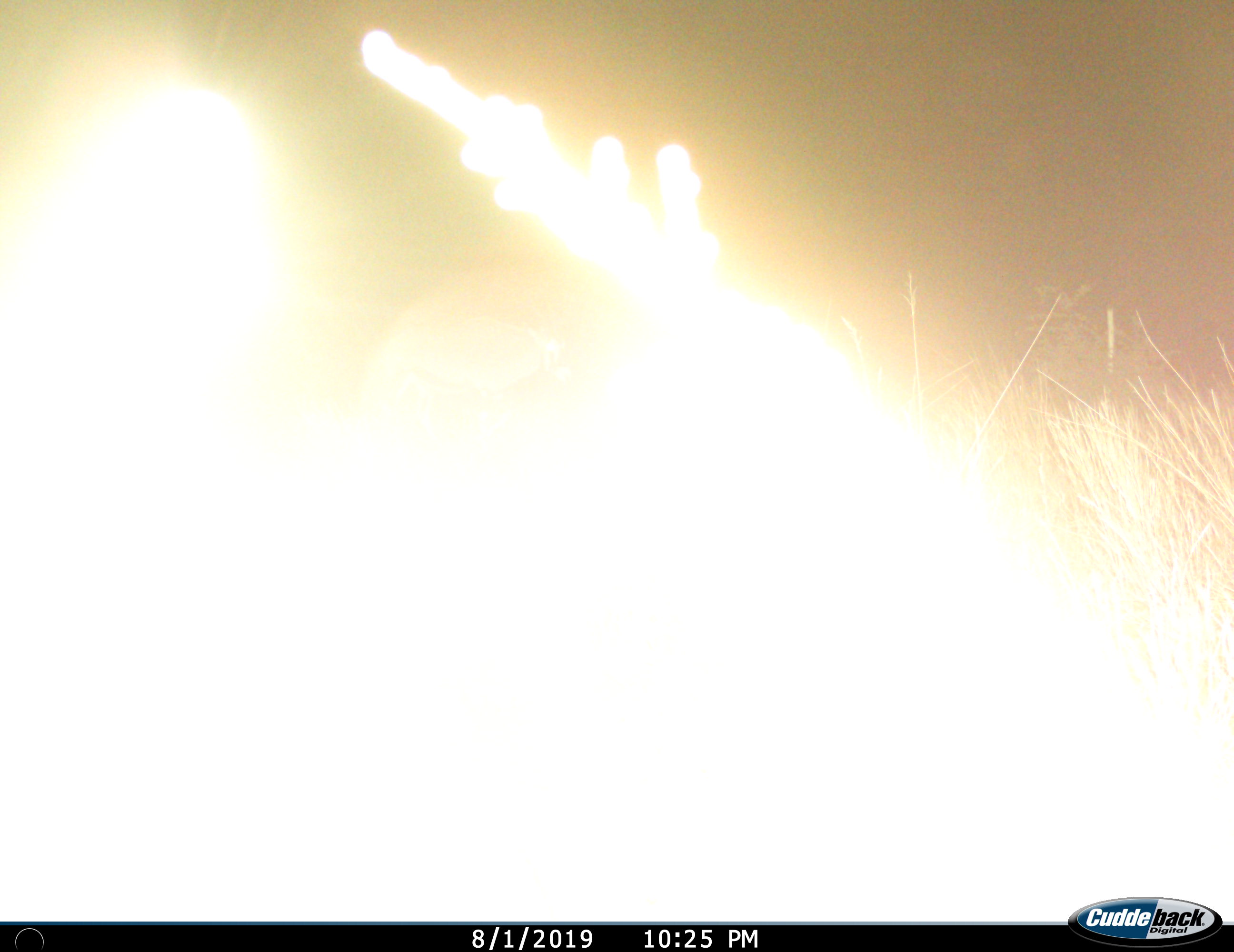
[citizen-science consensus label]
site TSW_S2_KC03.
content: unidentified animal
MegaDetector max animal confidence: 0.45